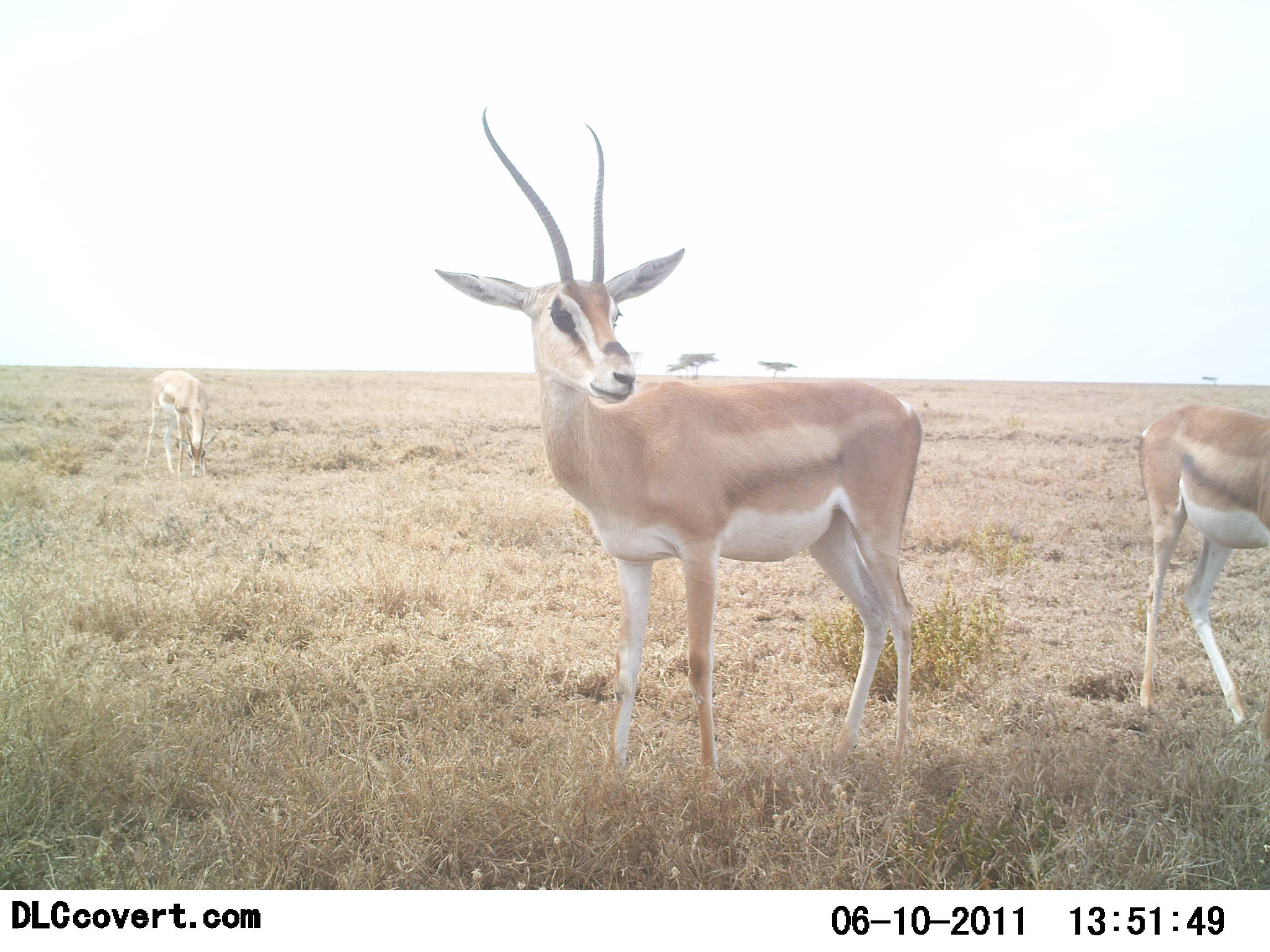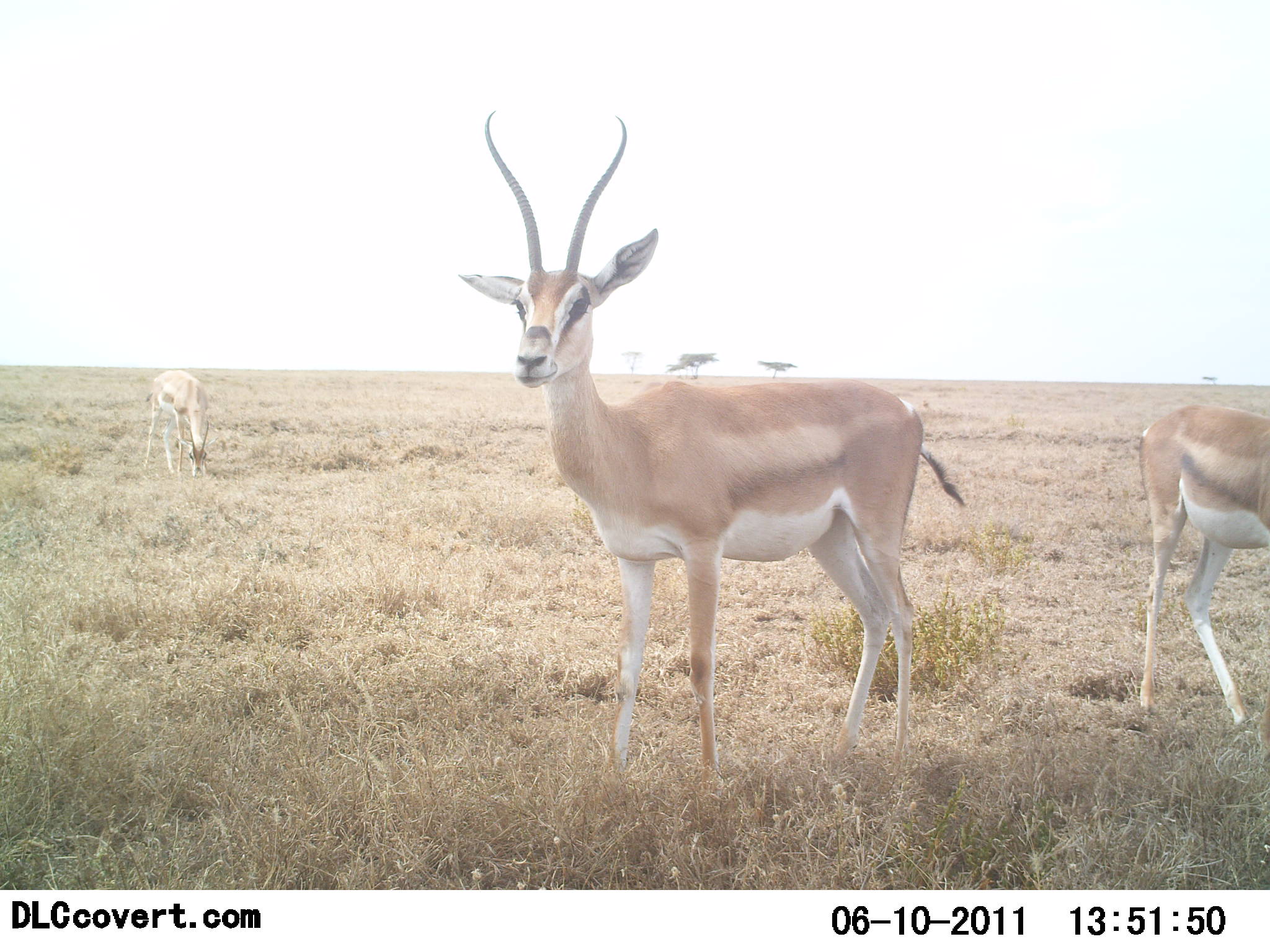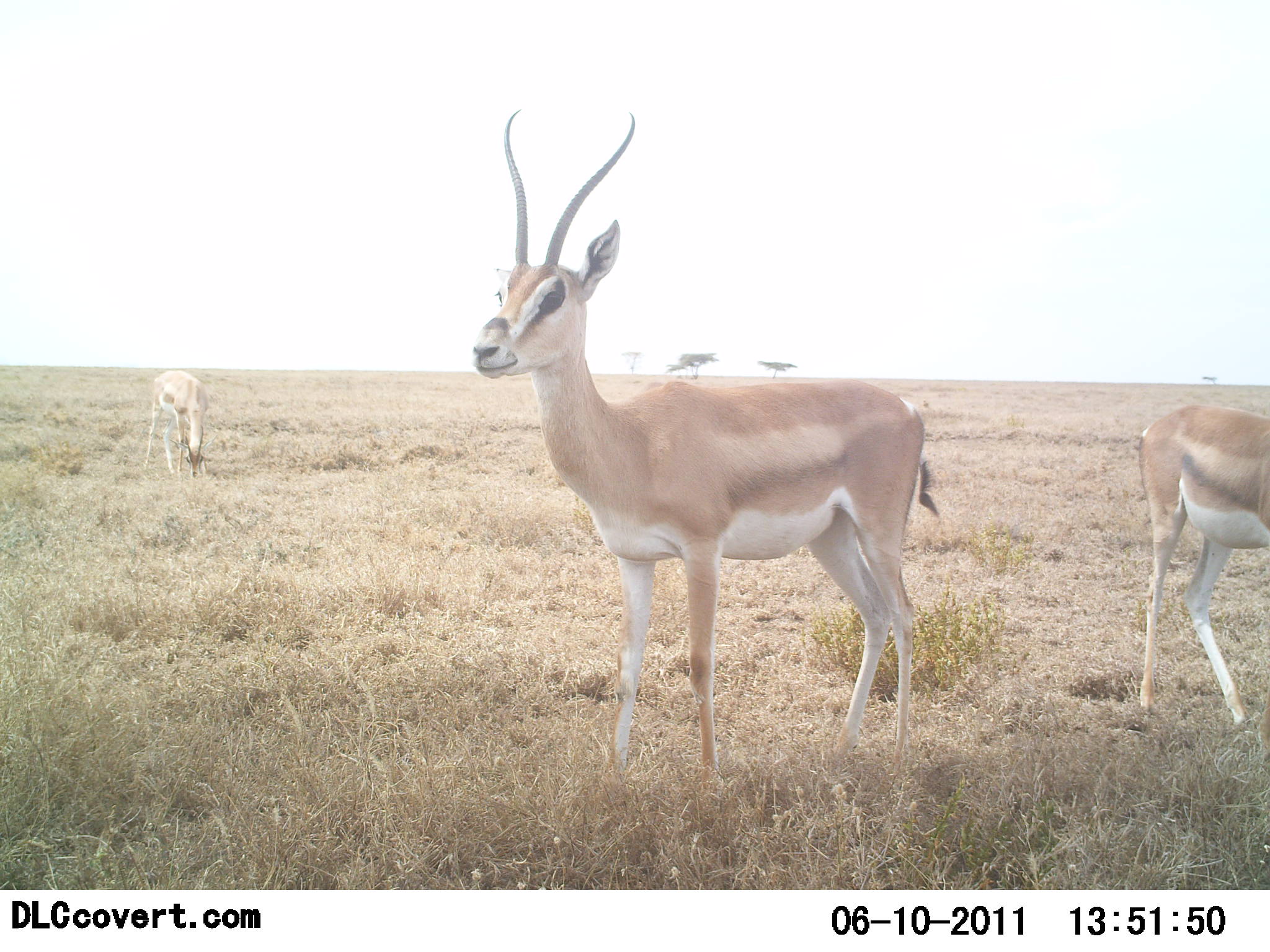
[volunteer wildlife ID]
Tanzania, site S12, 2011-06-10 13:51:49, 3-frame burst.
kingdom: Animalia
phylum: Chordata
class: Mammalia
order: Artiodactyla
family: Bovidae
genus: Nanger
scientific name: Nanger granti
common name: grant's gazelle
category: gazellegrants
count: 3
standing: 100%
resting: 0%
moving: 0%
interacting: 0%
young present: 9%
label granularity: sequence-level